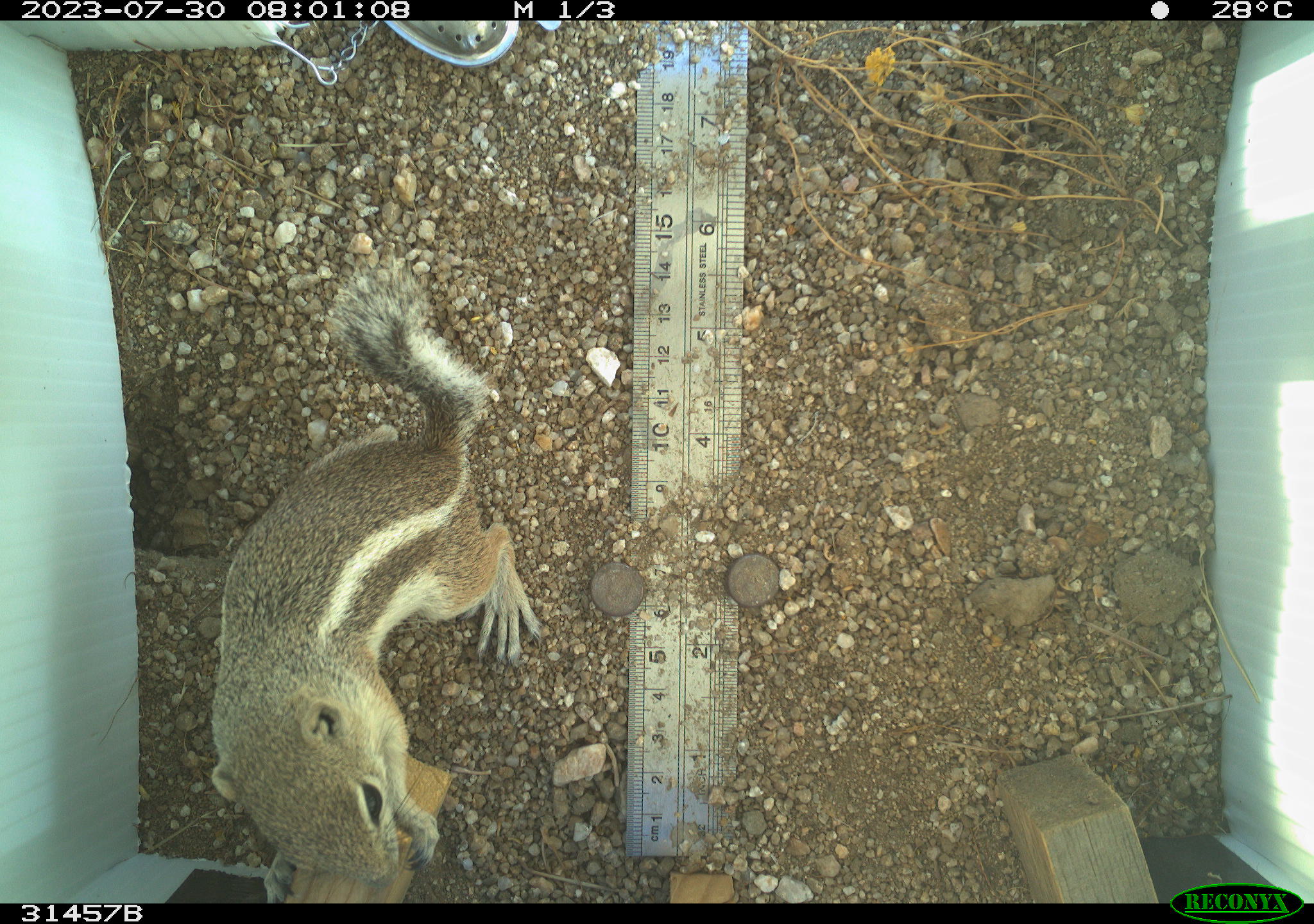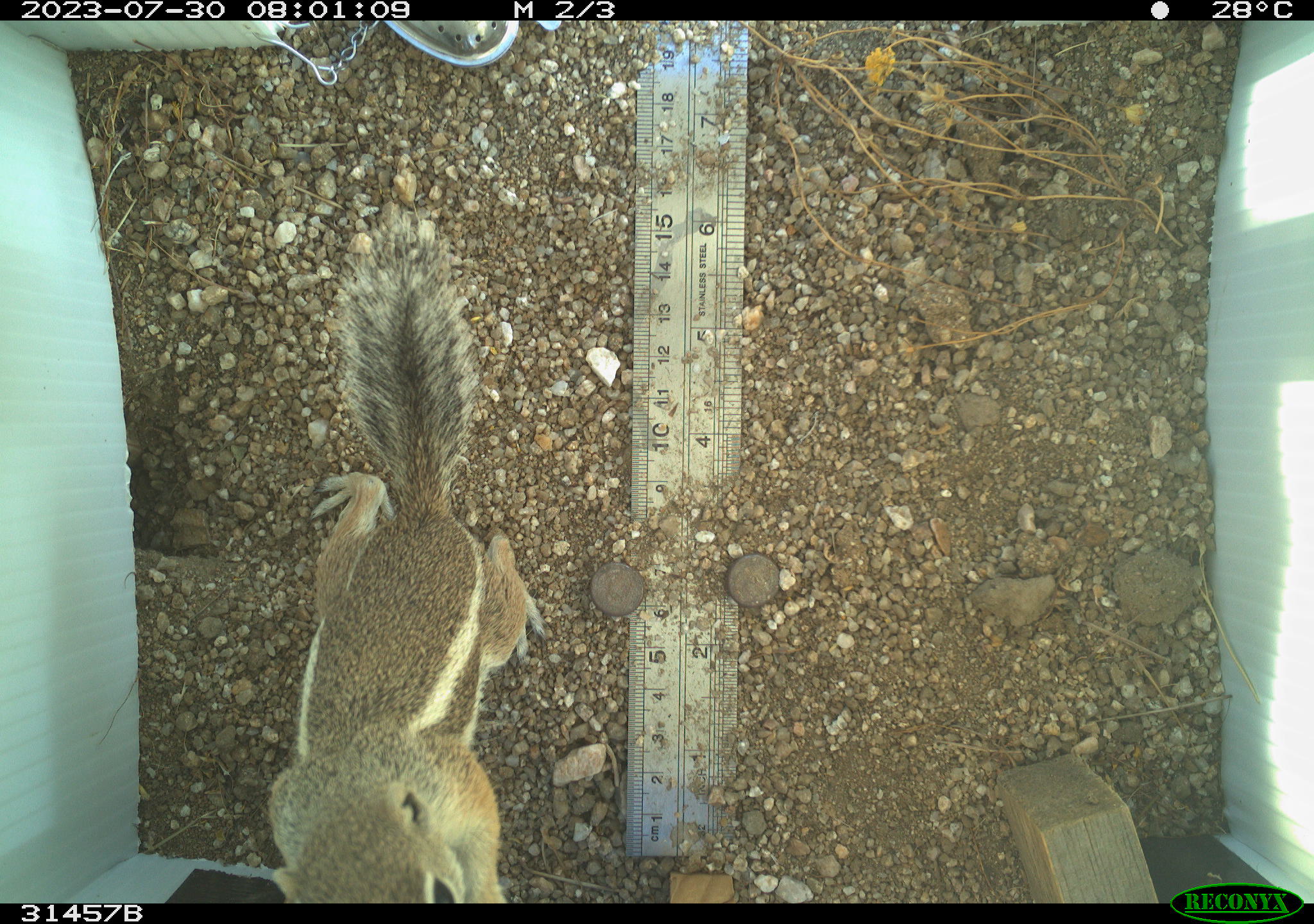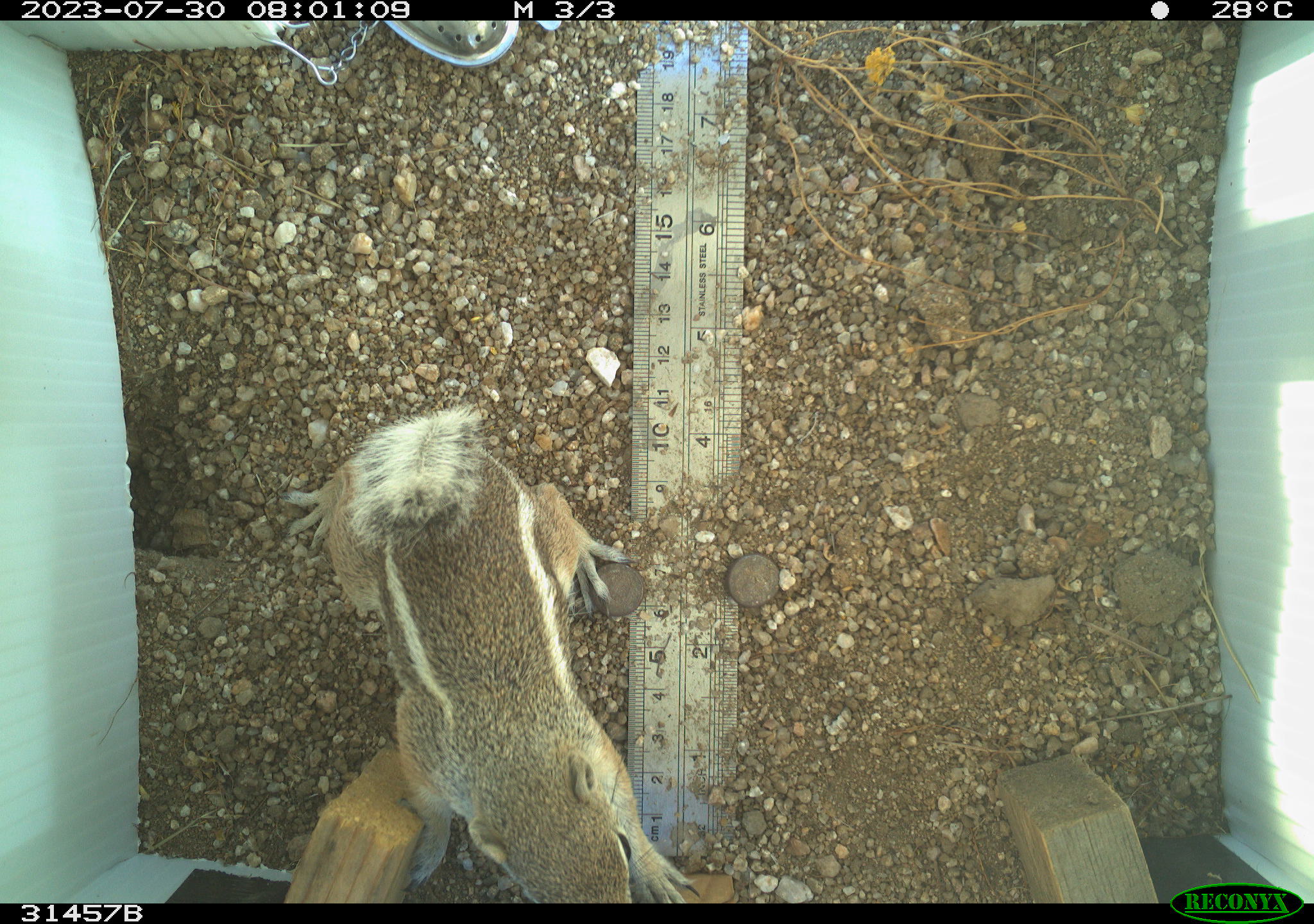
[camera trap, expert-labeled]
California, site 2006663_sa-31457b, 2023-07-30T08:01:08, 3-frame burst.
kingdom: Animalia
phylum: Chordata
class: Mammalia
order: Rodentia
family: Sciuridae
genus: Ammospermophilus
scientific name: Ammospermophilus leucurus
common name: white-tailed antelope squirrel